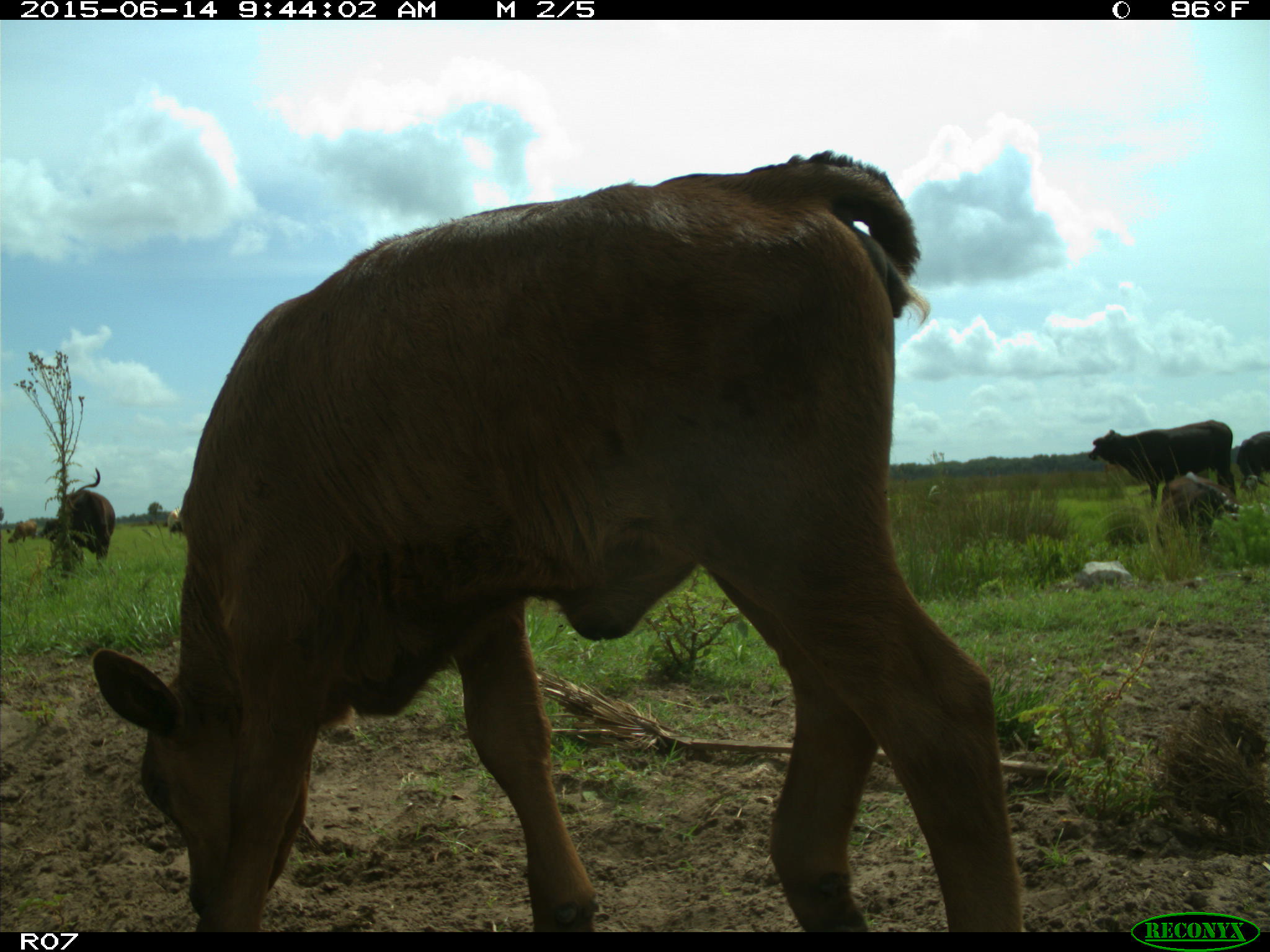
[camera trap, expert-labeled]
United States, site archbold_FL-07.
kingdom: Animalia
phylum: Chordata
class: Mammalia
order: Artiodactyla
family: Bovidae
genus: Bos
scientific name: Bos taurus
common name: domestic cow